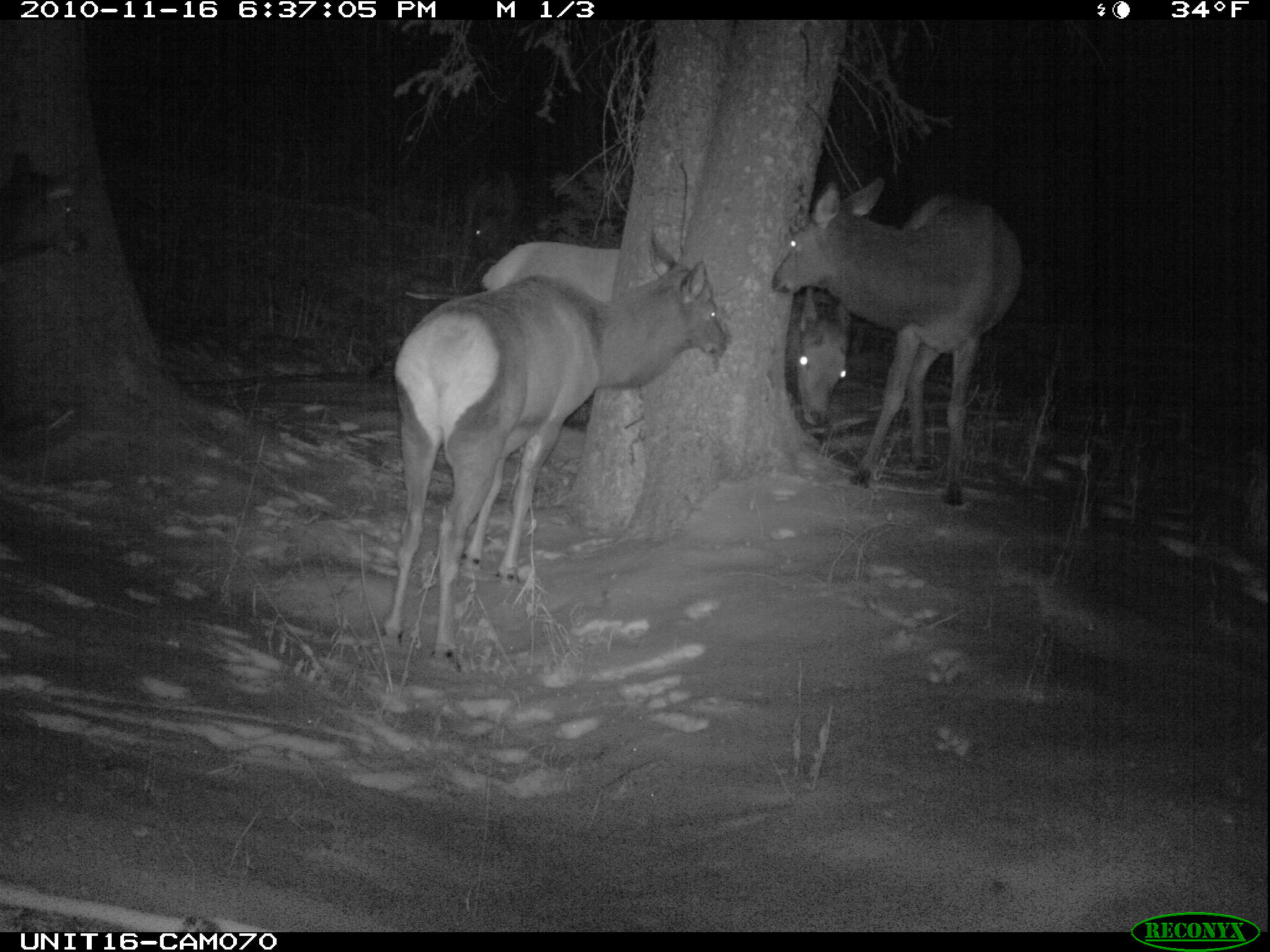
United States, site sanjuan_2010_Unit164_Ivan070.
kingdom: Animalia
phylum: Chordata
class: Mammalia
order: Artiodactyla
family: Cervidae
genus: Cervus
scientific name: Cervus elaphus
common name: red deer